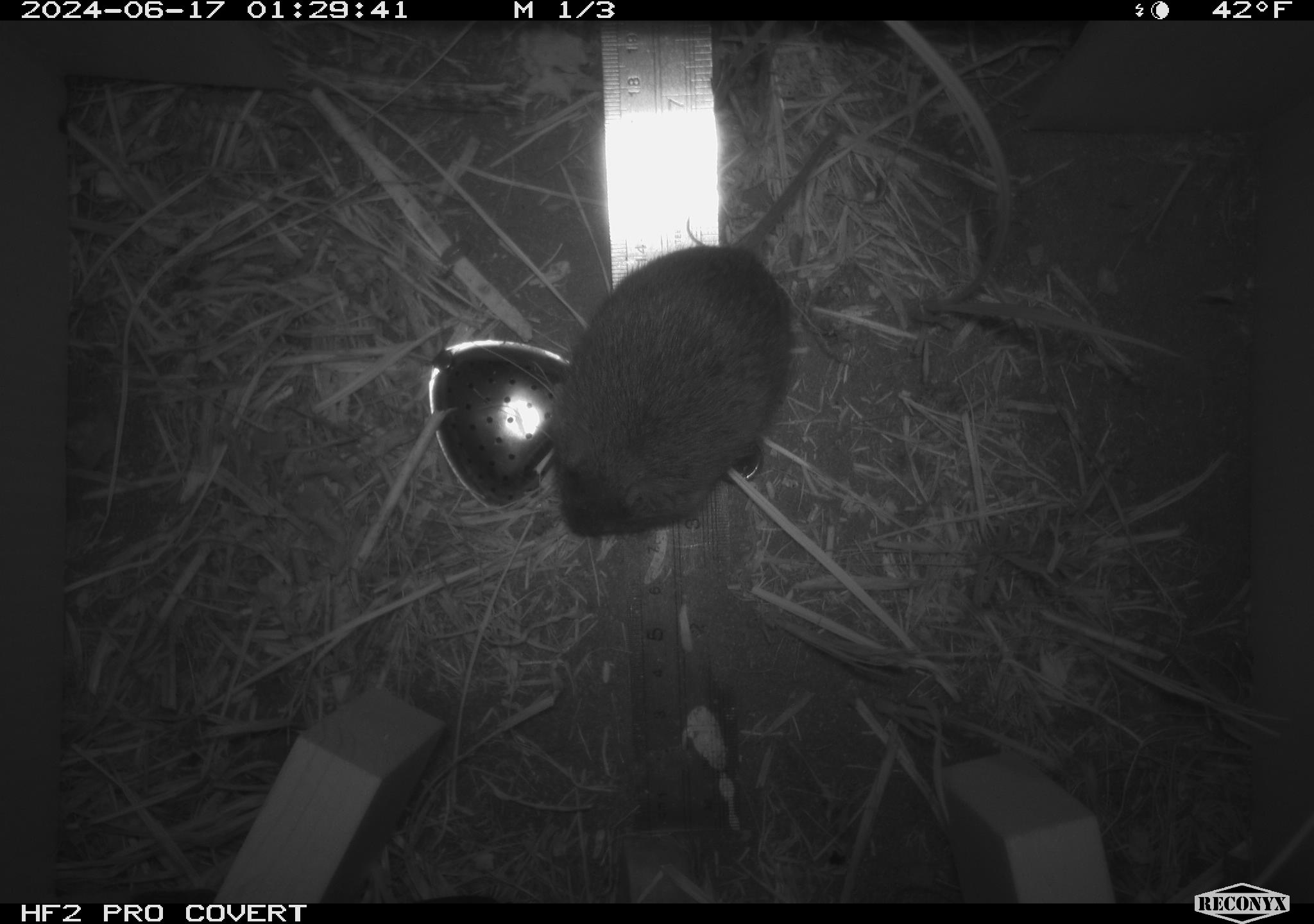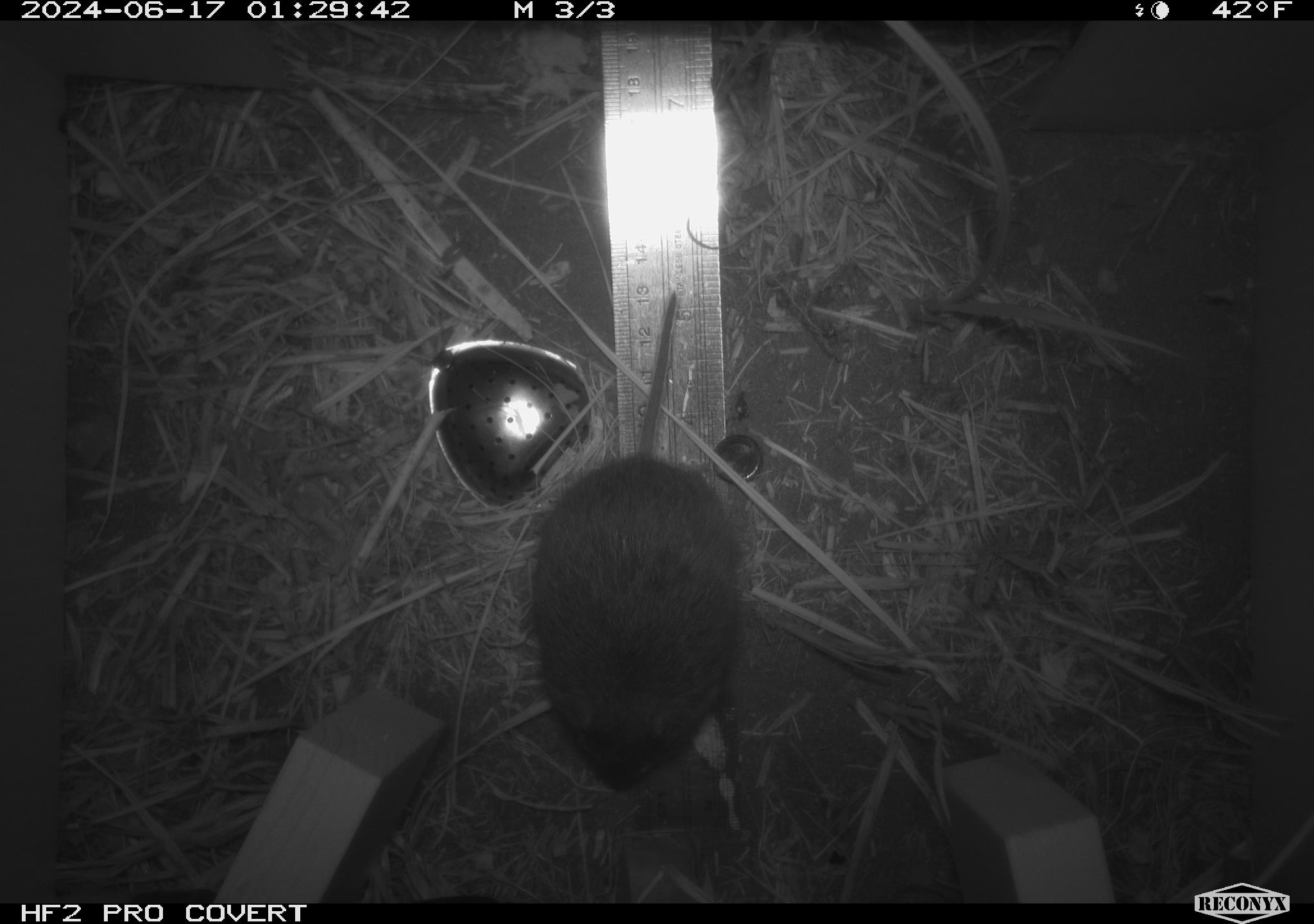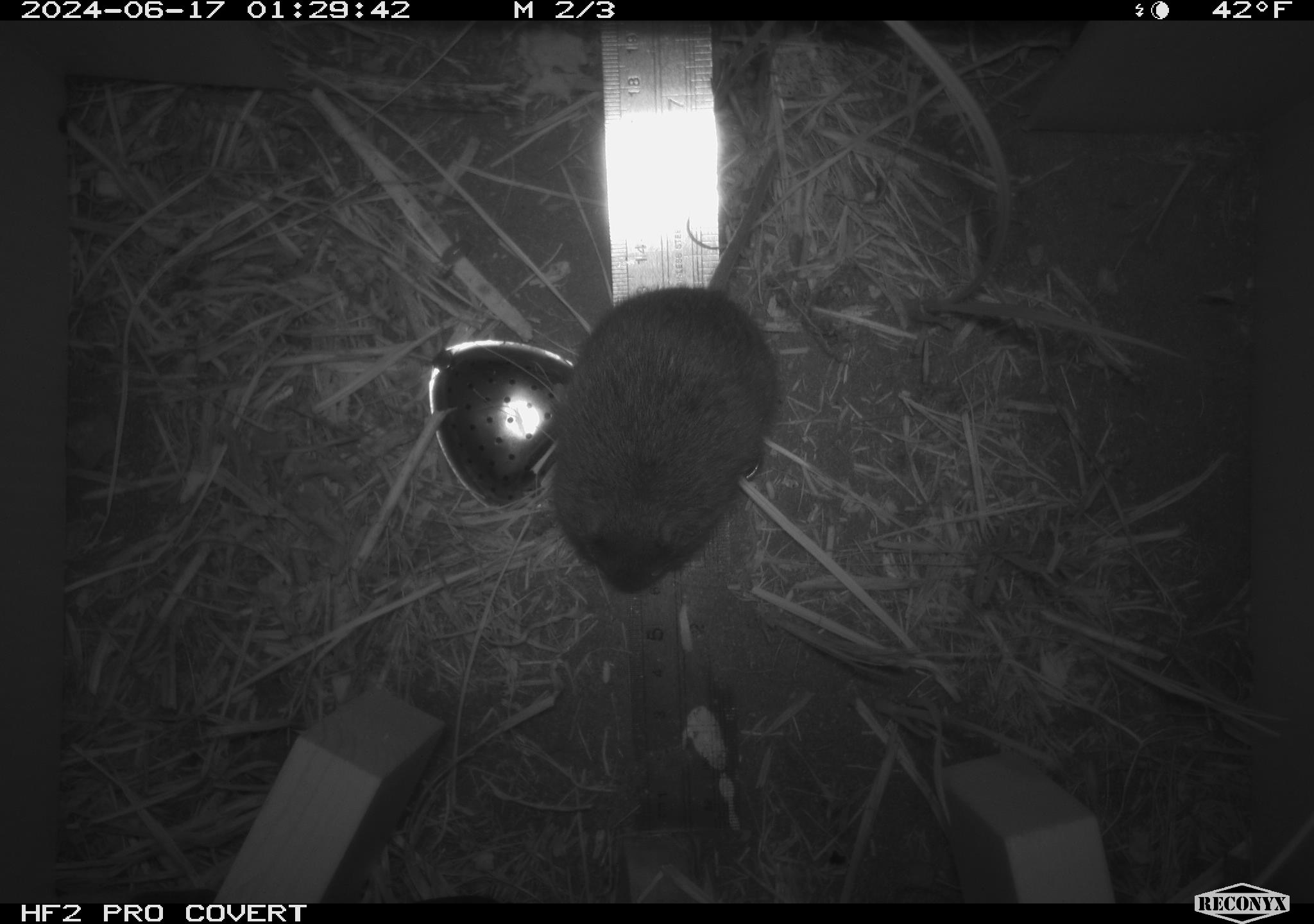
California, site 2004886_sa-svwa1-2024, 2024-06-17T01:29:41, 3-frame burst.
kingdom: Animalia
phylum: Chordata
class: Mammalia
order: Rodentia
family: Cricetidae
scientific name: Arvicolinae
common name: voles, lemmings, and muskrats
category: arvicolinae subfamily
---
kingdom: Animalia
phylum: Arthropoda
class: Malacostraca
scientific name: Malacostraca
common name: amphipods, crabs, isopods, krill, lobsters and shrimps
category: malacostracan